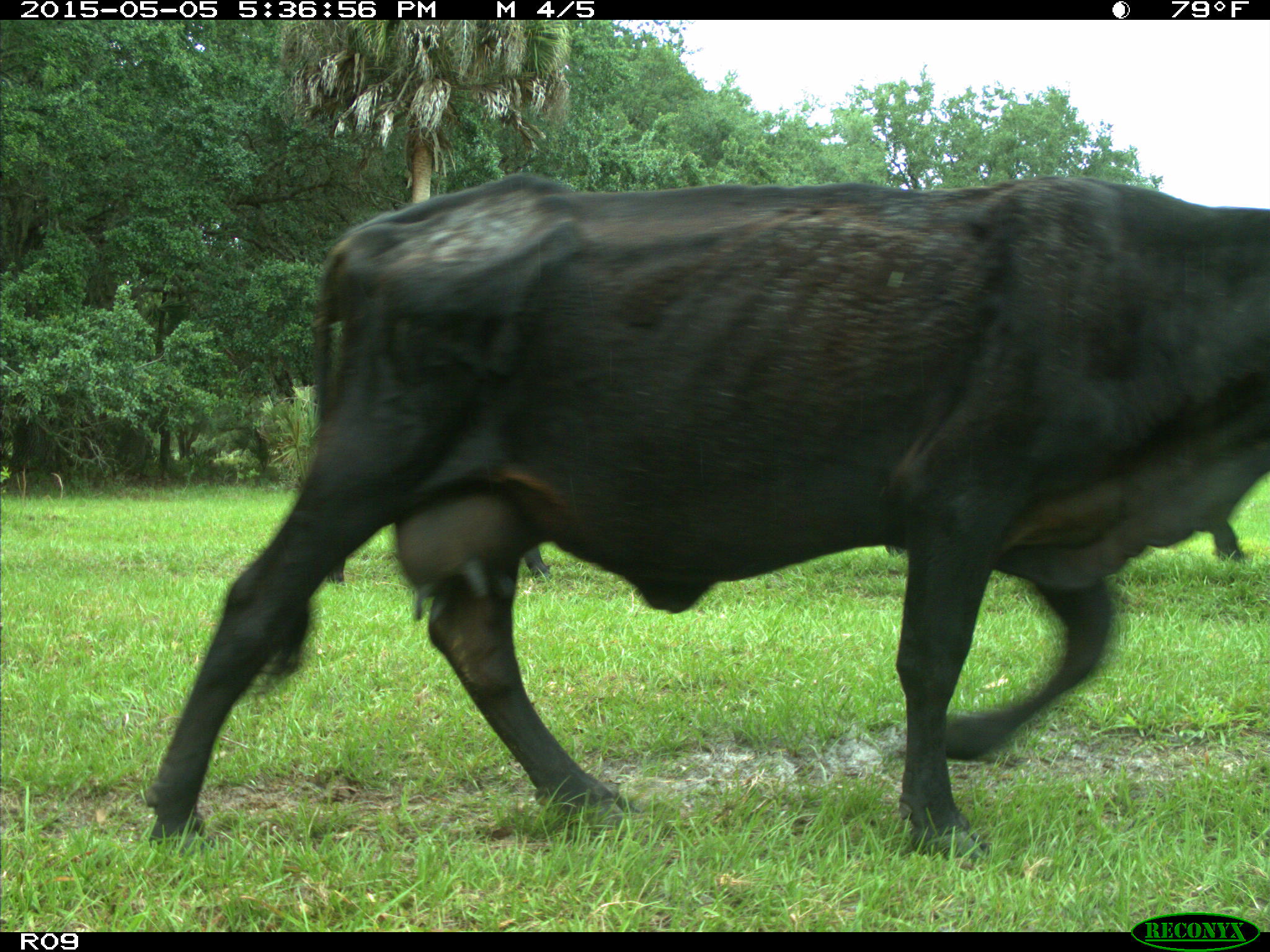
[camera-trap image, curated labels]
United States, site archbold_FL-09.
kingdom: Animalia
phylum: Chordata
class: Mammalia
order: Artiodactyla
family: Bovidae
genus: Bos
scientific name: Bos taurus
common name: domestic cow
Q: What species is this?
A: Bos taurus (domestic cow).